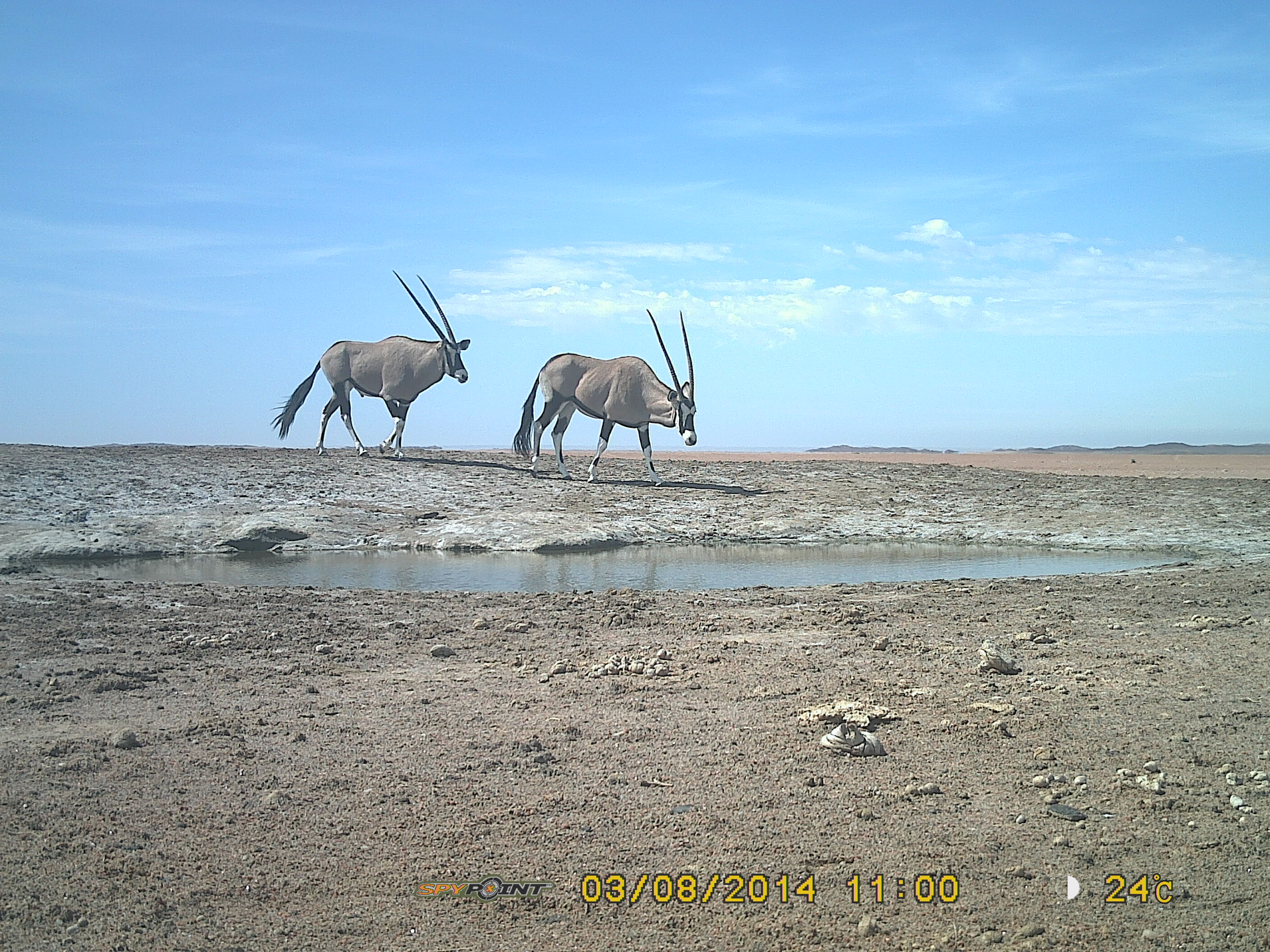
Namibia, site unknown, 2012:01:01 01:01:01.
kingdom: Animalia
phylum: Chordata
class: Mammalia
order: Artiodactyla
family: Bovidae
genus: Oryx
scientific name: Oryx gazella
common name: gemsbok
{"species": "Oryx gazella (gemsbok)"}